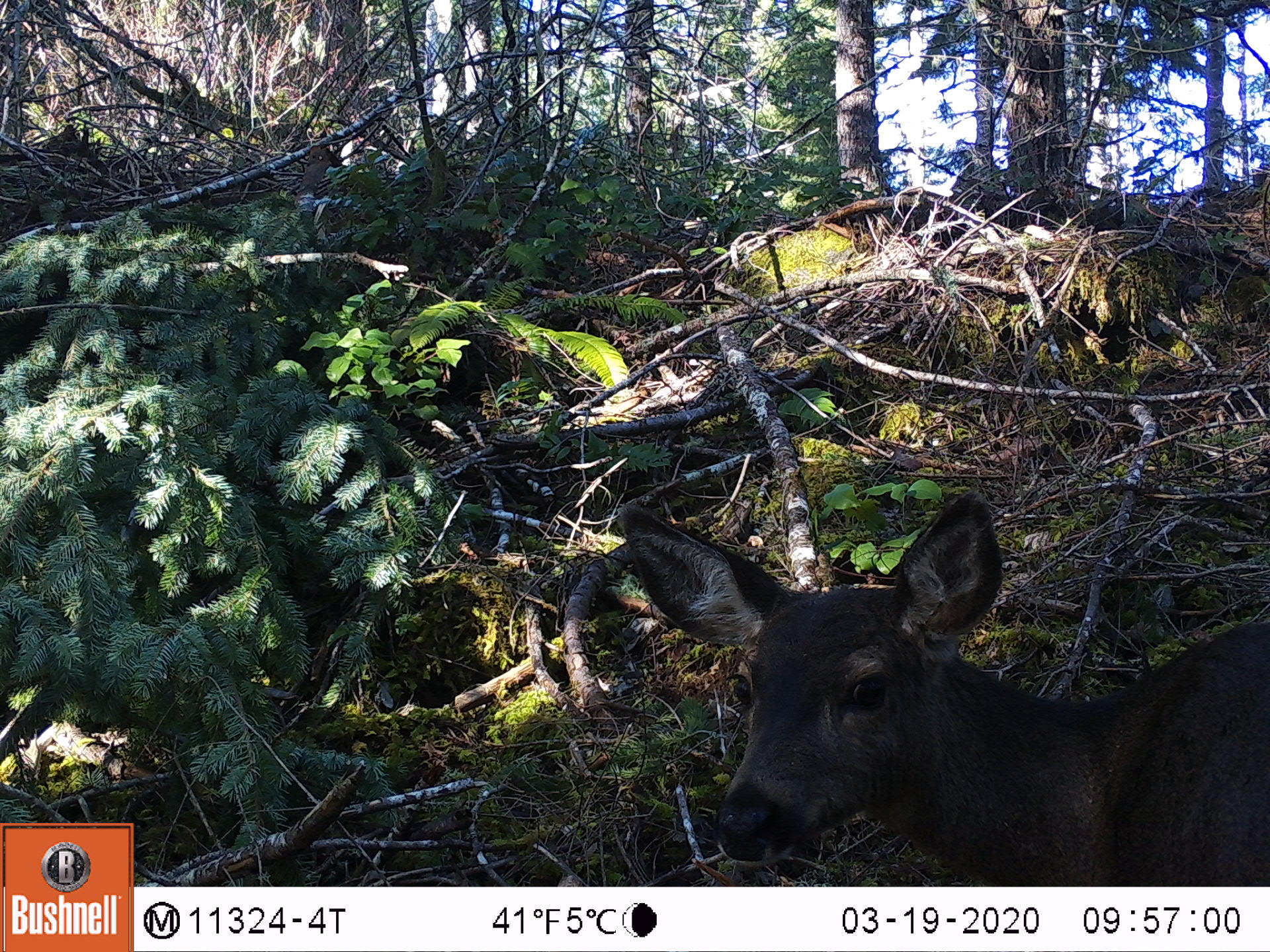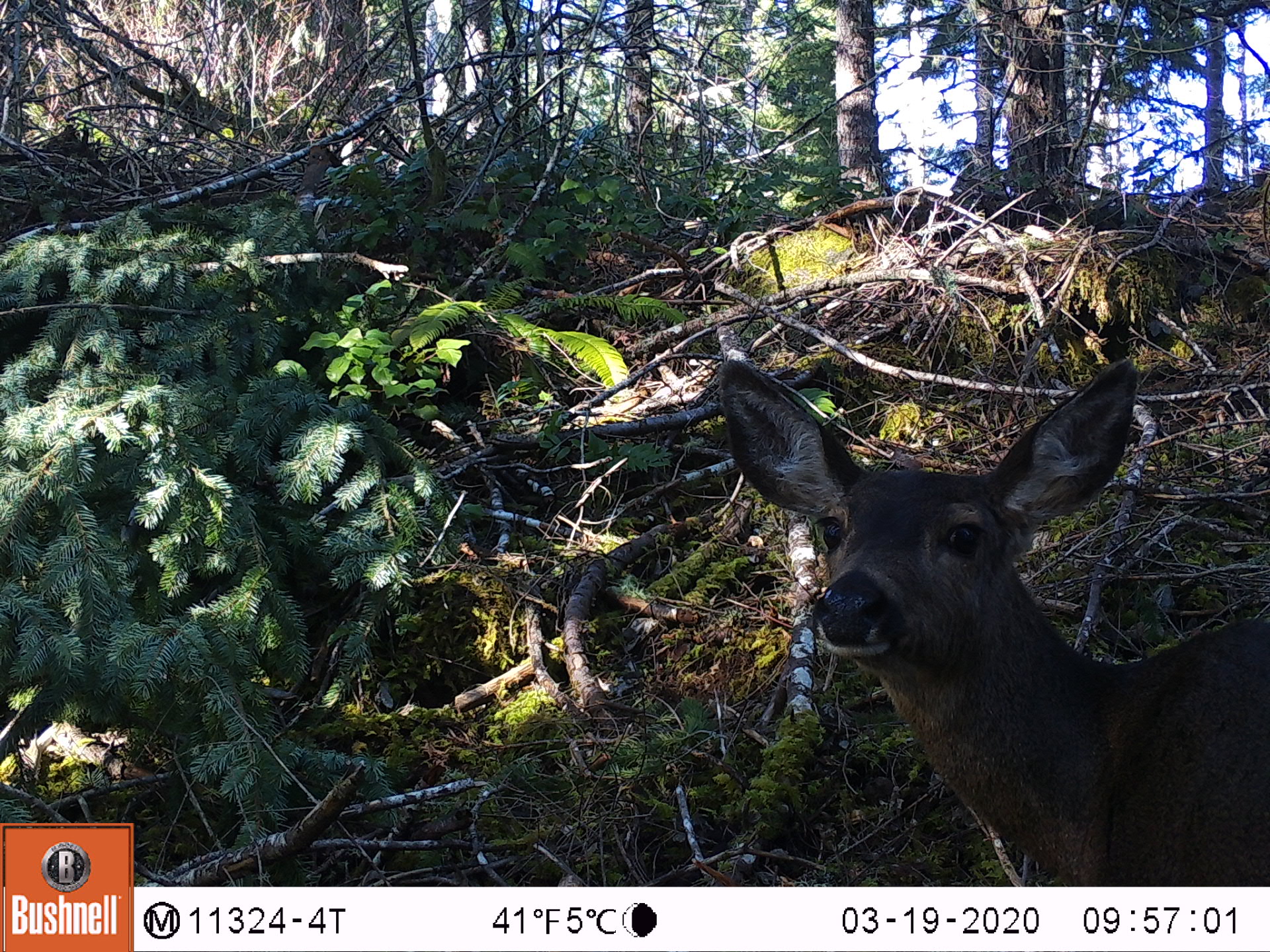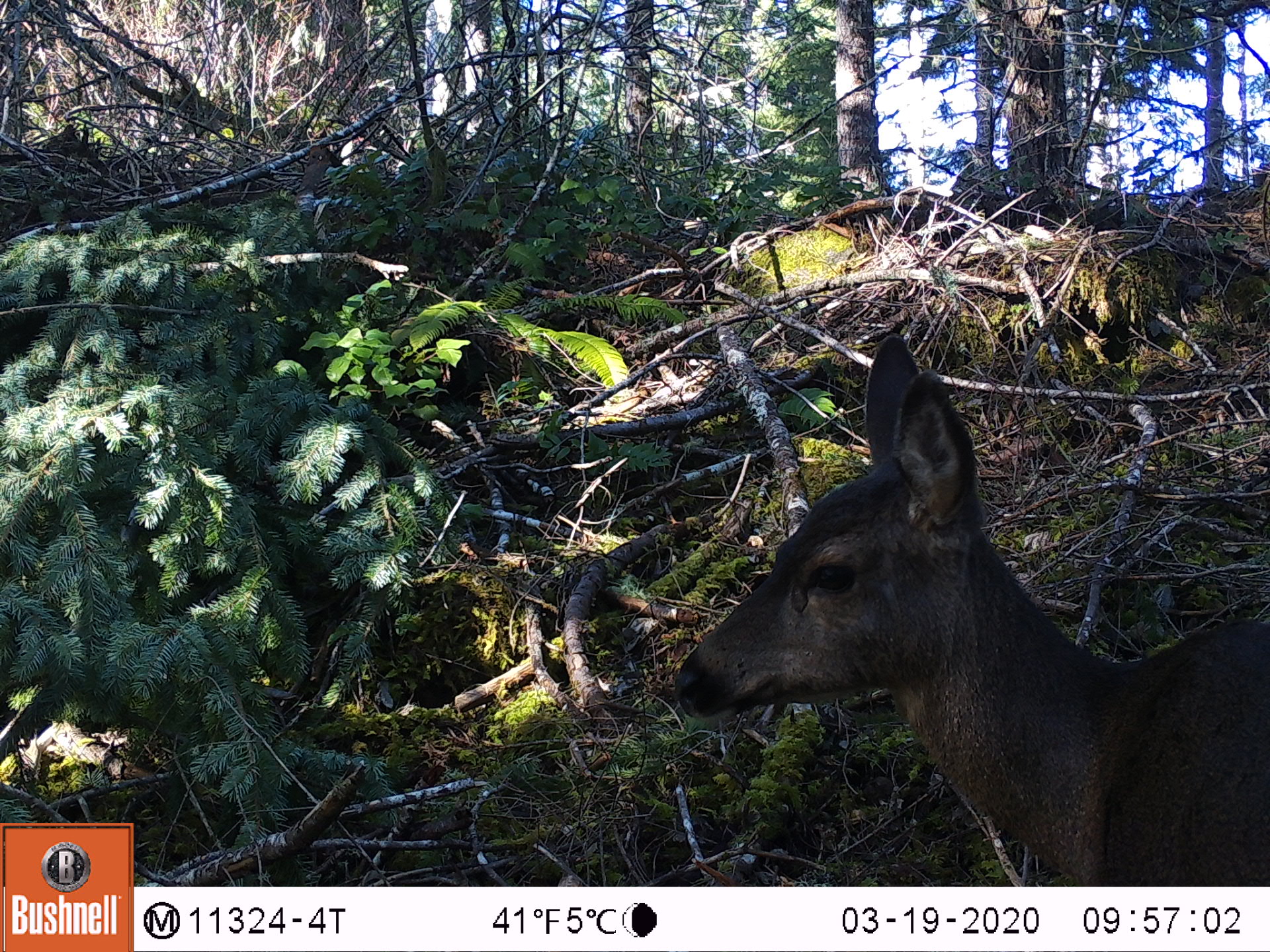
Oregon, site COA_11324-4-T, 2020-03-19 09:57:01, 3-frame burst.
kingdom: Animalia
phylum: Chordata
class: Mammalia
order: Artiodactyla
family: Cervidae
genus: Odocoileus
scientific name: Odocoileus hemionus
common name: black-tailed deer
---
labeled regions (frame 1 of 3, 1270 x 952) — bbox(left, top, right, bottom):
black-tailed deer: bbox(613, 485, 1266, 880)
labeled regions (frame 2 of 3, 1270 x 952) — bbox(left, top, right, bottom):
black-tailed deer: bbox(710, 351, 1268, 880)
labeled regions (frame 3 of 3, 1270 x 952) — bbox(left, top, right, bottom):
black-tailed deer: bbox(664, 322, 1264, 875)